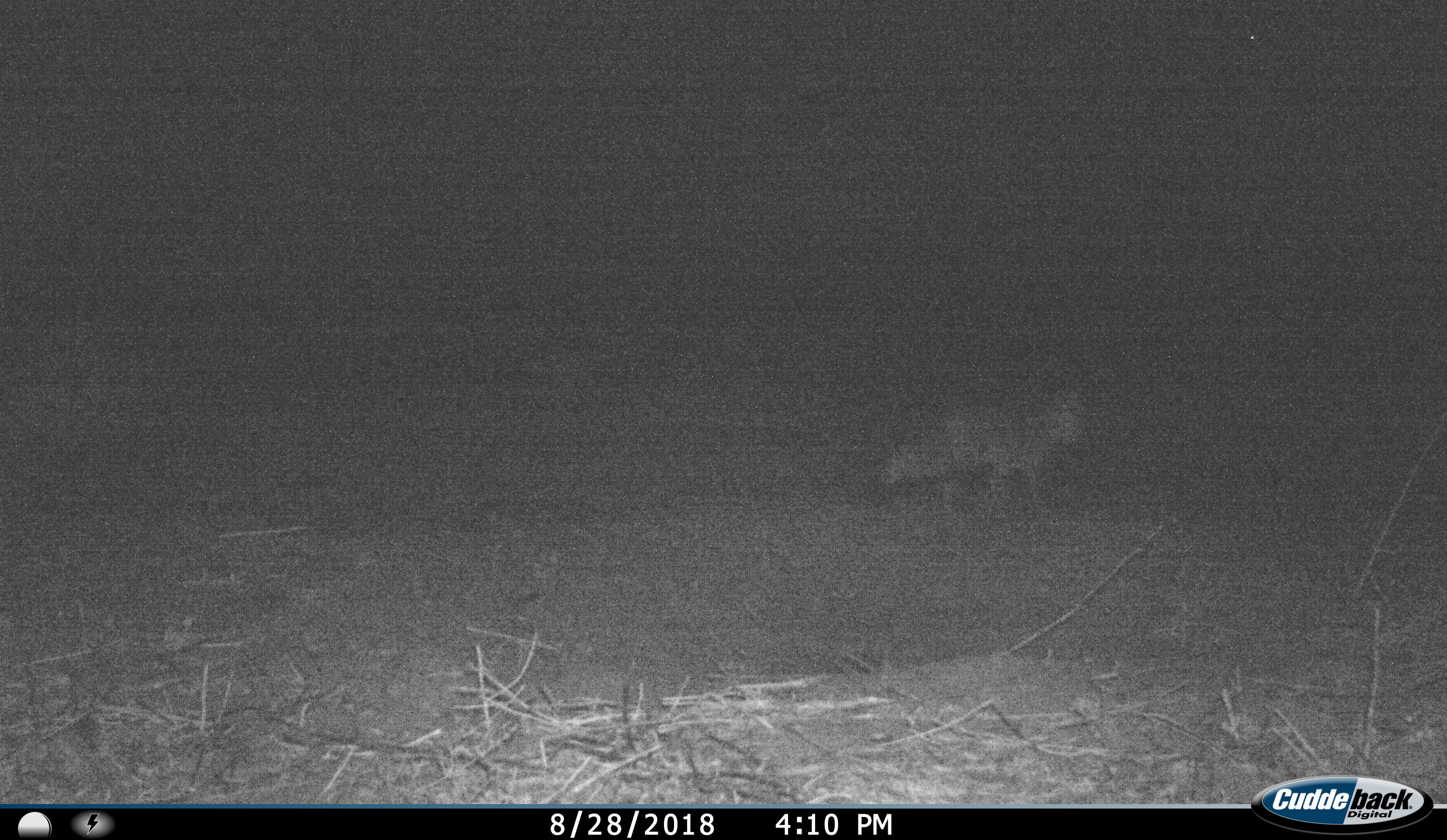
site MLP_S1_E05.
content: unidentified animal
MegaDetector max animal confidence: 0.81